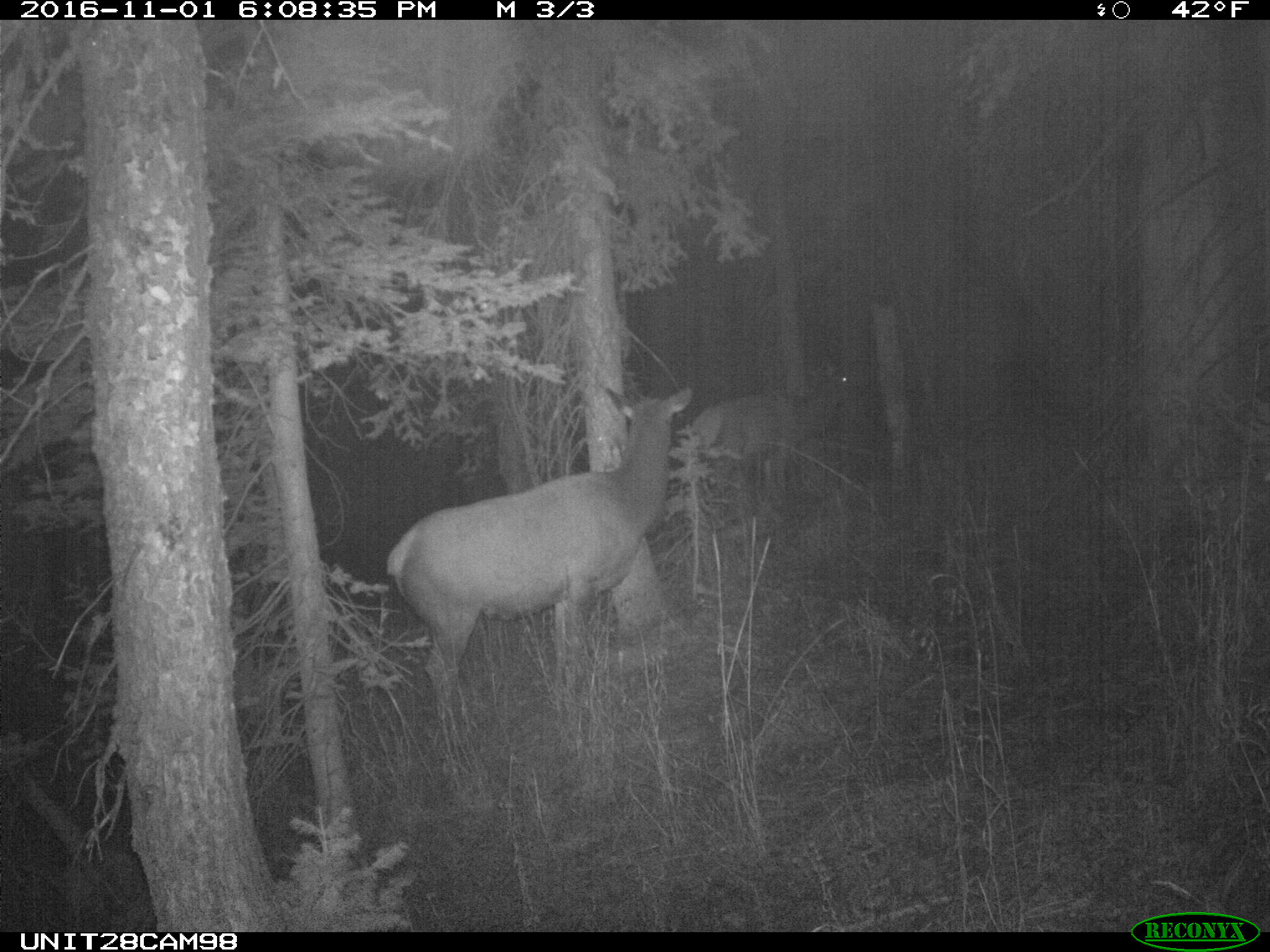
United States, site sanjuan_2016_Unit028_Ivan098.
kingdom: Animalia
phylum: Chordata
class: Mammalia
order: Artiodactyla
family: Cervidae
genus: Cervus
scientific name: Cervus elaphus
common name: red deer